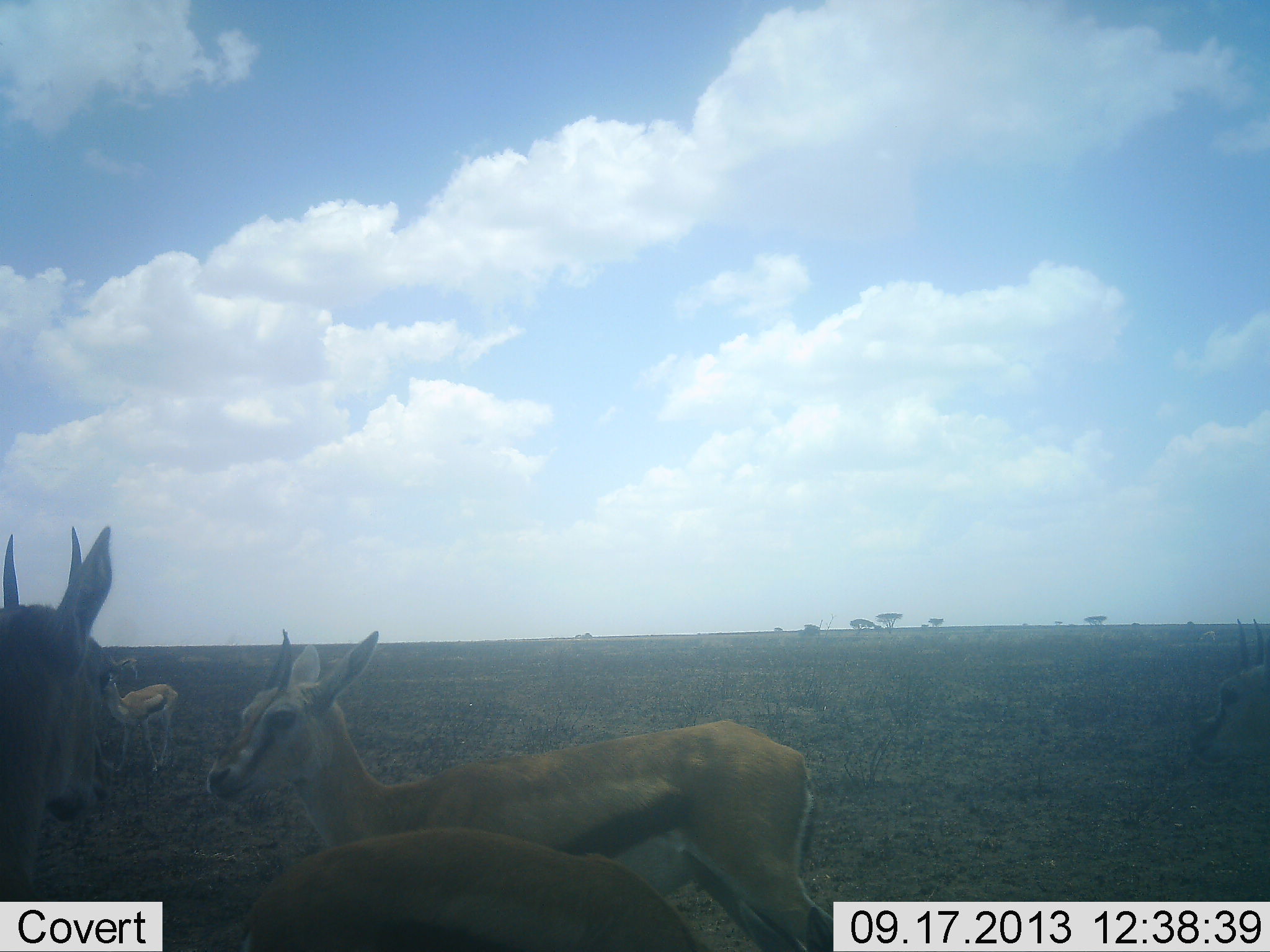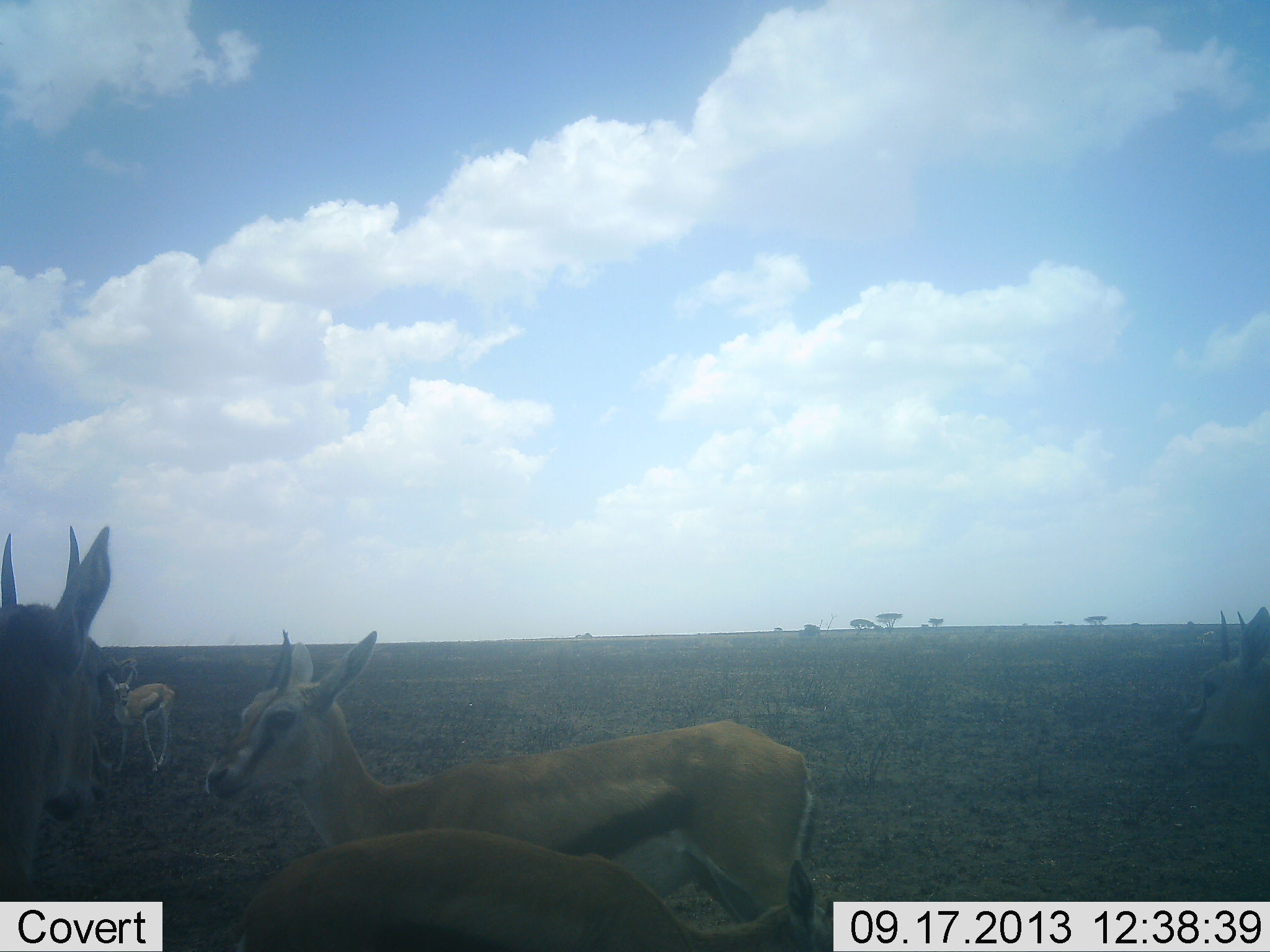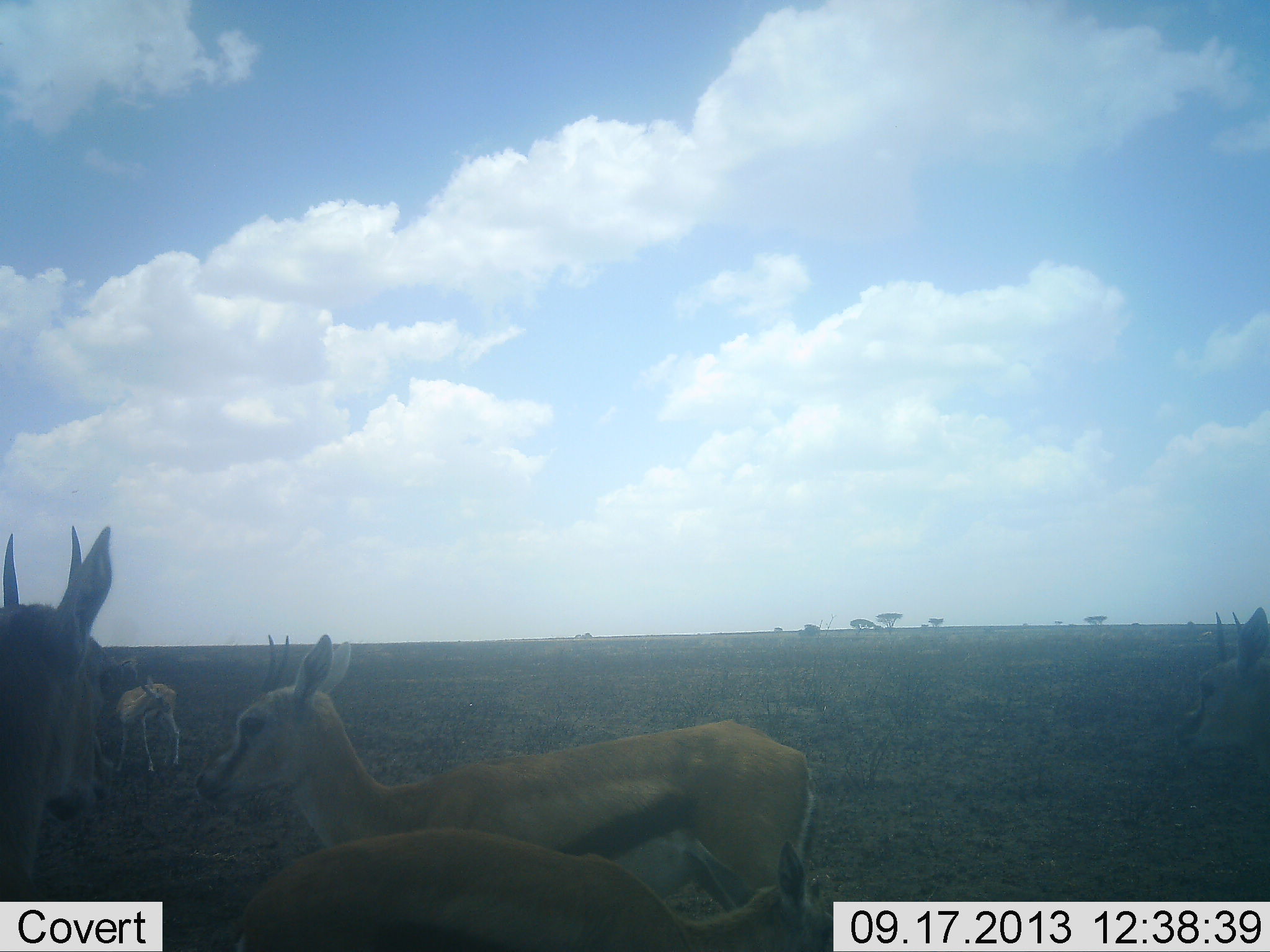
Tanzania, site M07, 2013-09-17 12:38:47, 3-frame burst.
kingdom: Animalia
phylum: Chordata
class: Mammalia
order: Artiodactyla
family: Bovidae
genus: Eudorcas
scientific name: Eudorcas thomsonii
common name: thomson's gazelle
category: gazellethomsons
Gazellethomsons (thomson's gazelle) (Eudorcas thomsonii), count 4. Behavior (volunteer vote fractions): standing 90%, resting 3%, moving 10%, interacting 10%. Young present (vote fraction): 14%. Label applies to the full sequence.